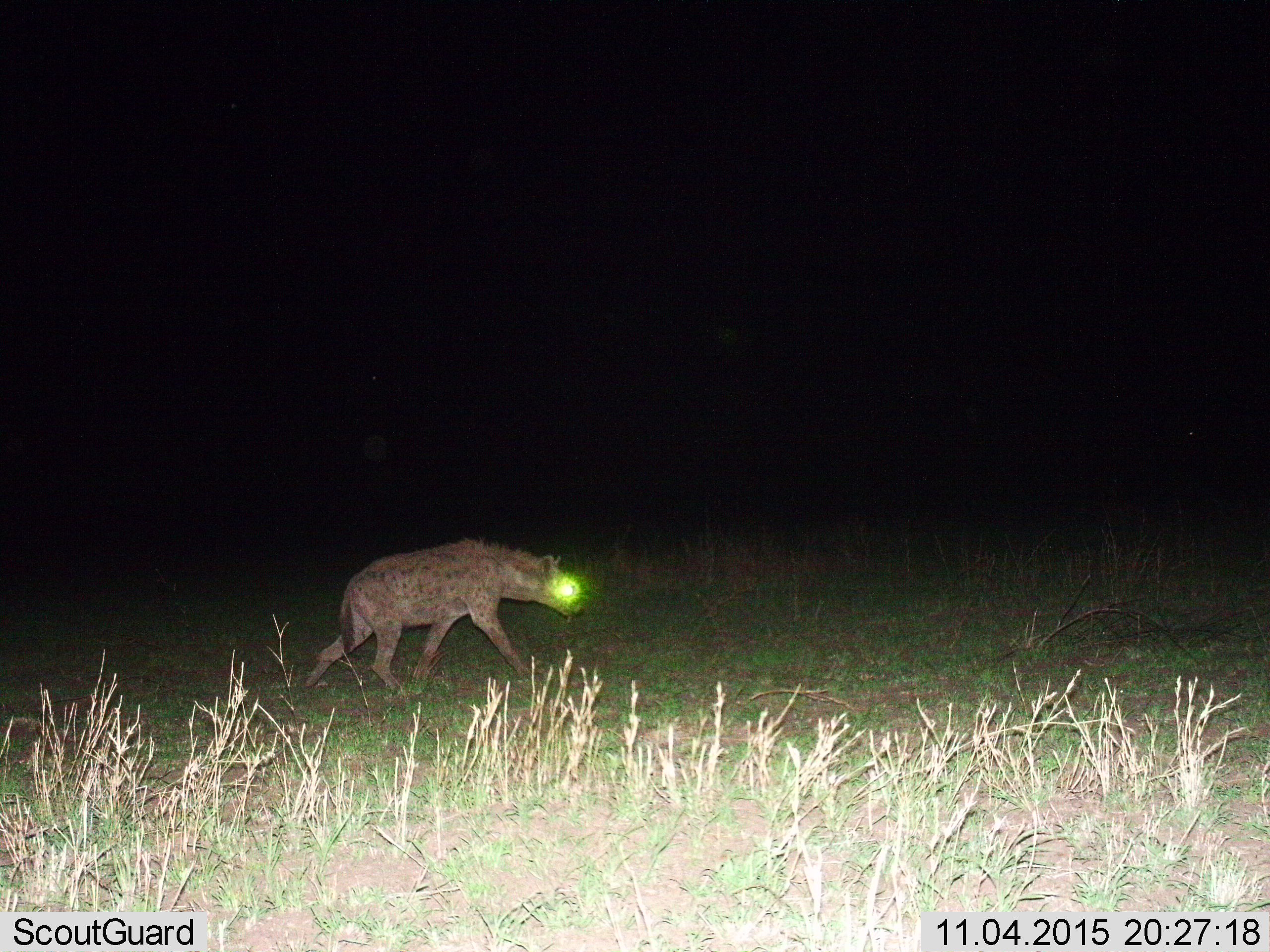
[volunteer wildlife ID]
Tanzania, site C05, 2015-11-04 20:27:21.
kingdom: Animalia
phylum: Chordata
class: Mammalia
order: Carnivora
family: Hyaenidae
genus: Crocuta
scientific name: Crocuta crocuta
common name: spotted hyena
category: hyenaspotted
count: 1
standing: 6%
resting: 0%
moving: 100%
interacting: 0%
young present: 0%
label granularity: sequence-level